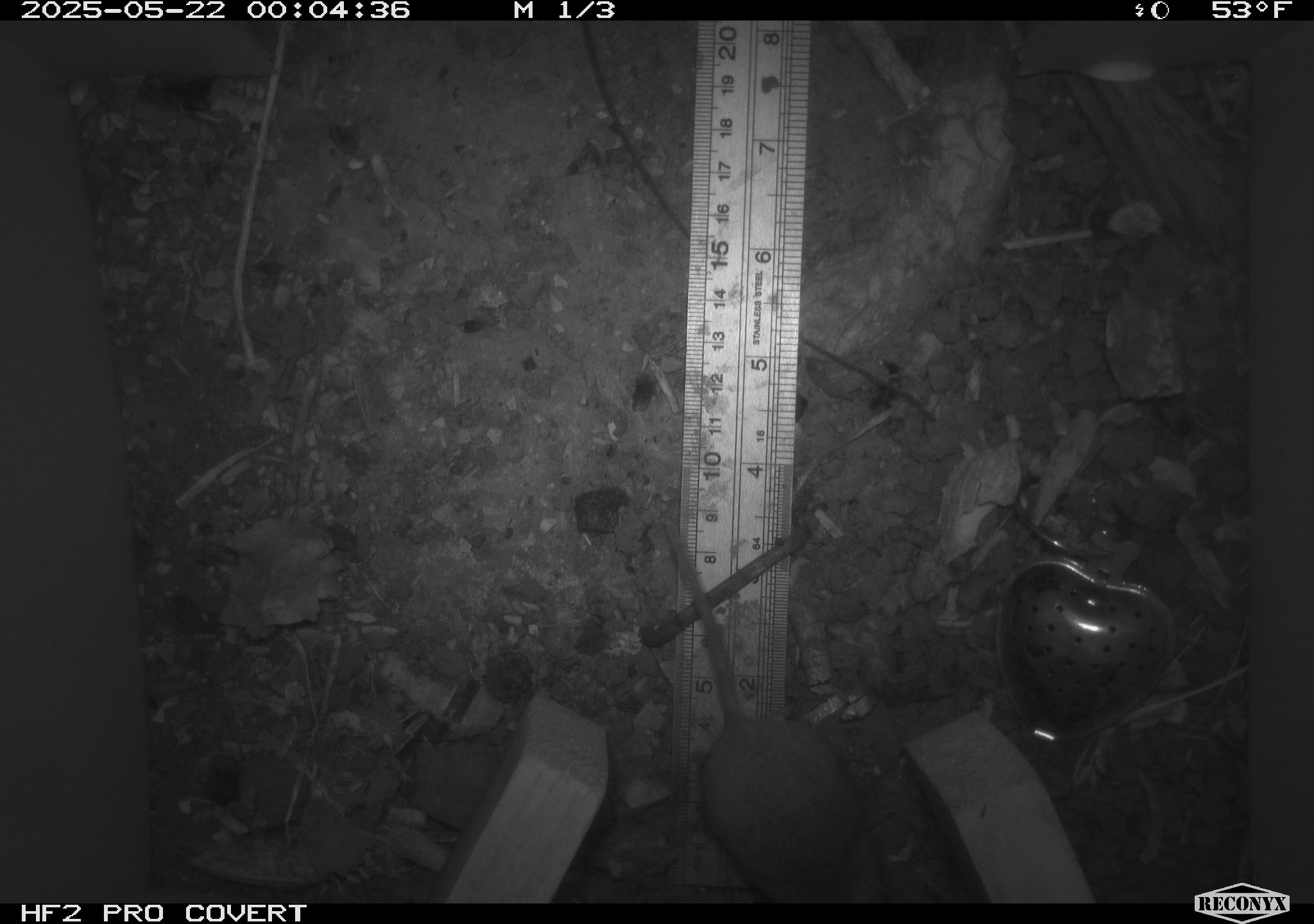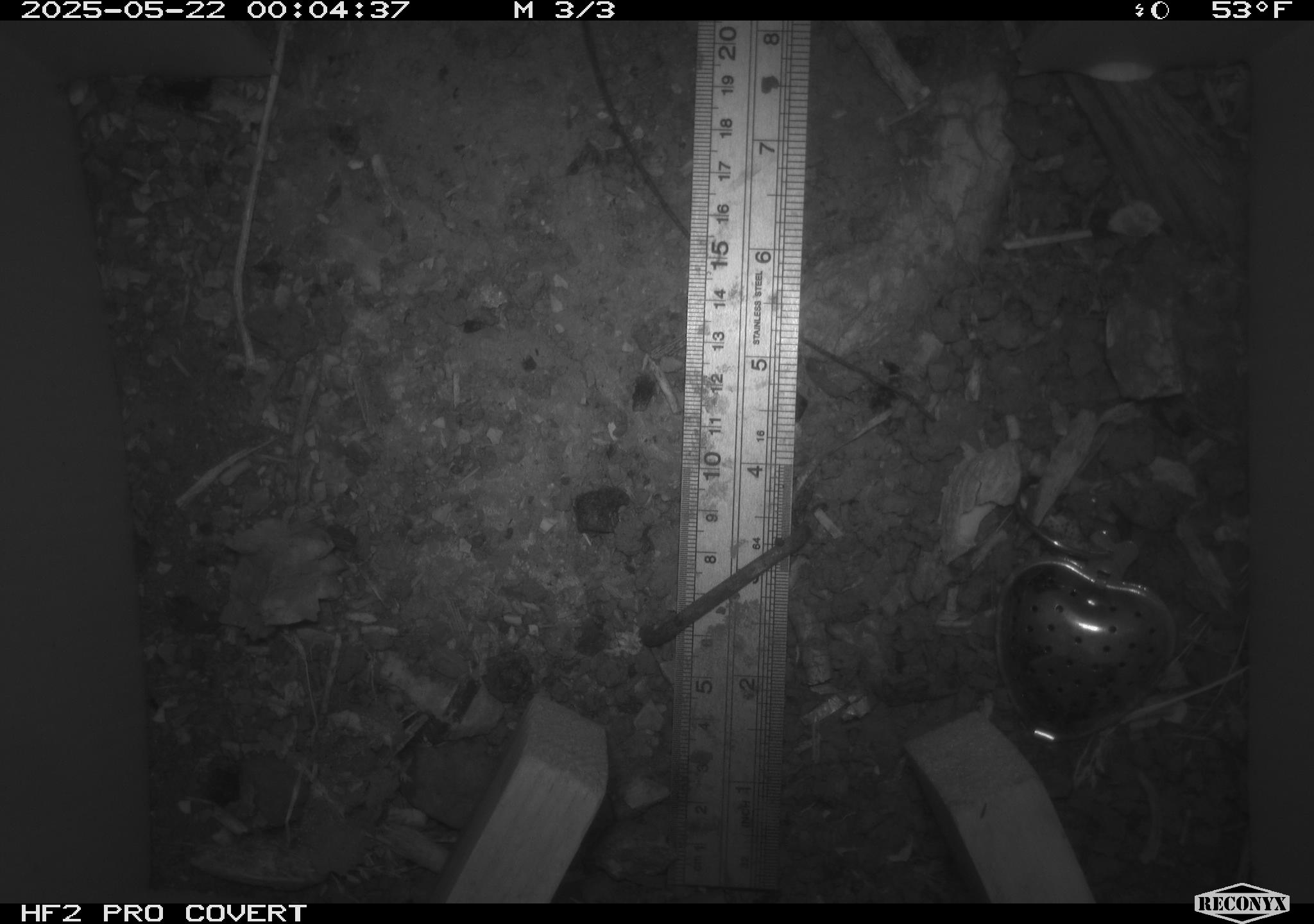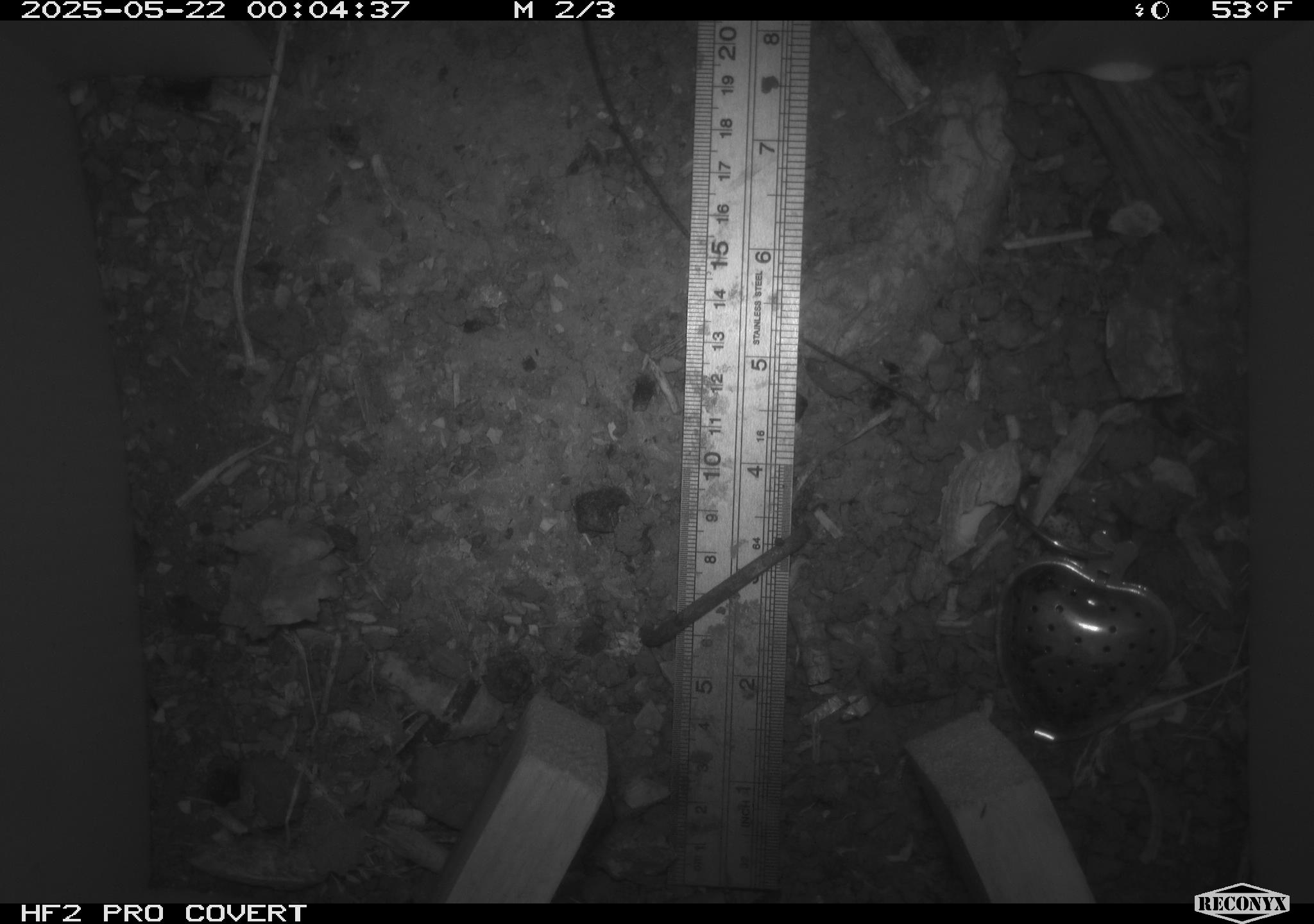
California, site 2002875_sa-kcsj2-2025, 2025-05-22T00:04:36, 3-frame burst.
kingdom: Animalia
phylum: Chordata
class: Mammalia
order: Rodentia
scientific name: Rodentia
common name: rodent